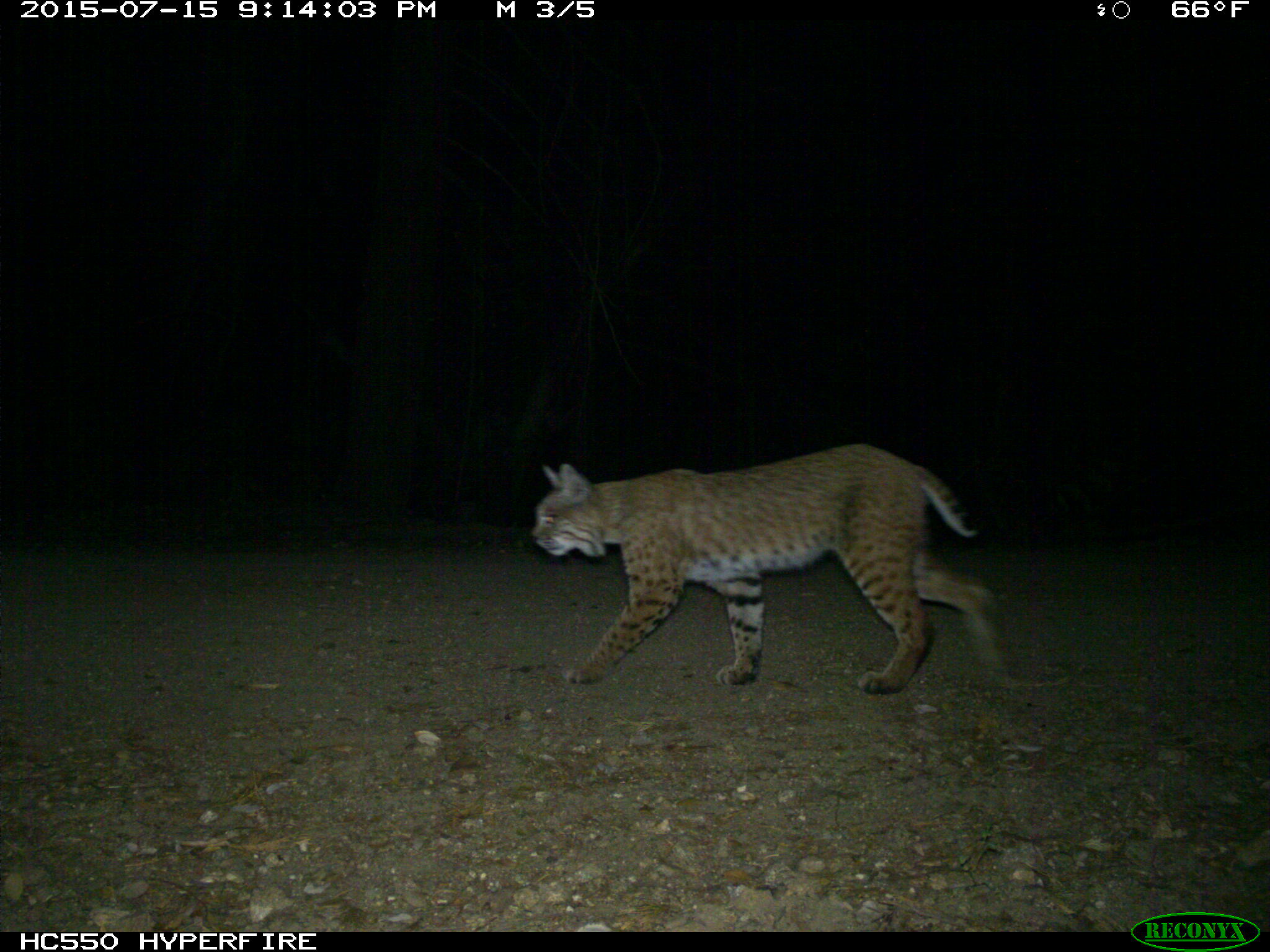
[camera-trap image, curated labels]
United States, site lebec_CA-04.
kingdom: Animalia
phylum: Chordata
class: Mammalia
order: Carnivora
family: Felidae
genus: Lynx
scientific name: Lynx rufus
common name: bobcat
Lynx rufus (bobcat).